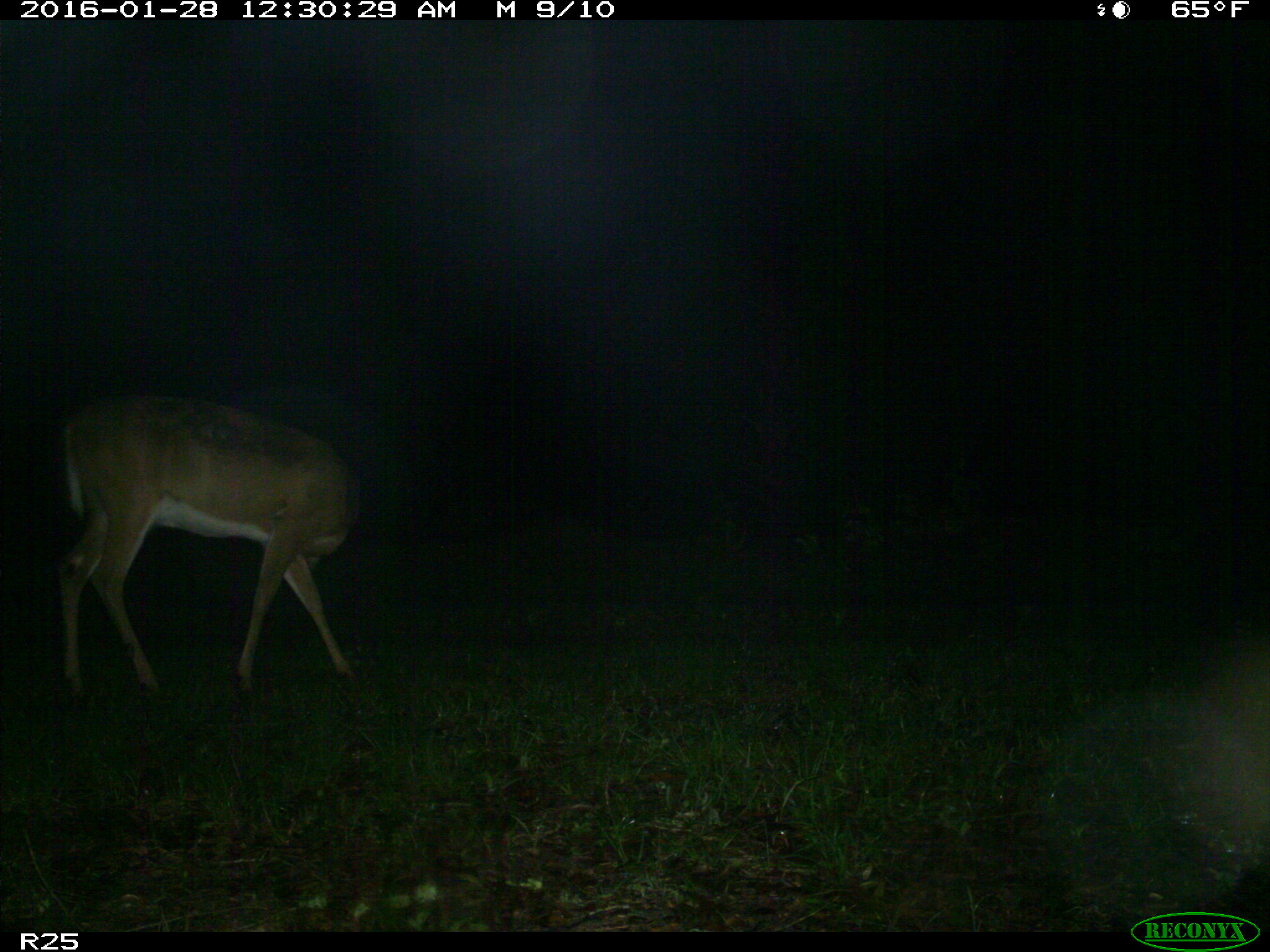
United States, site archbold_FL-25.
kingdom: Animalia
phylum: Chordata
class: Mammalia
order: Artiodactyla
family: Cervidae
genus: Odocoileus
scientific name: Odocoileus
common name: deer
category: unidentified deer